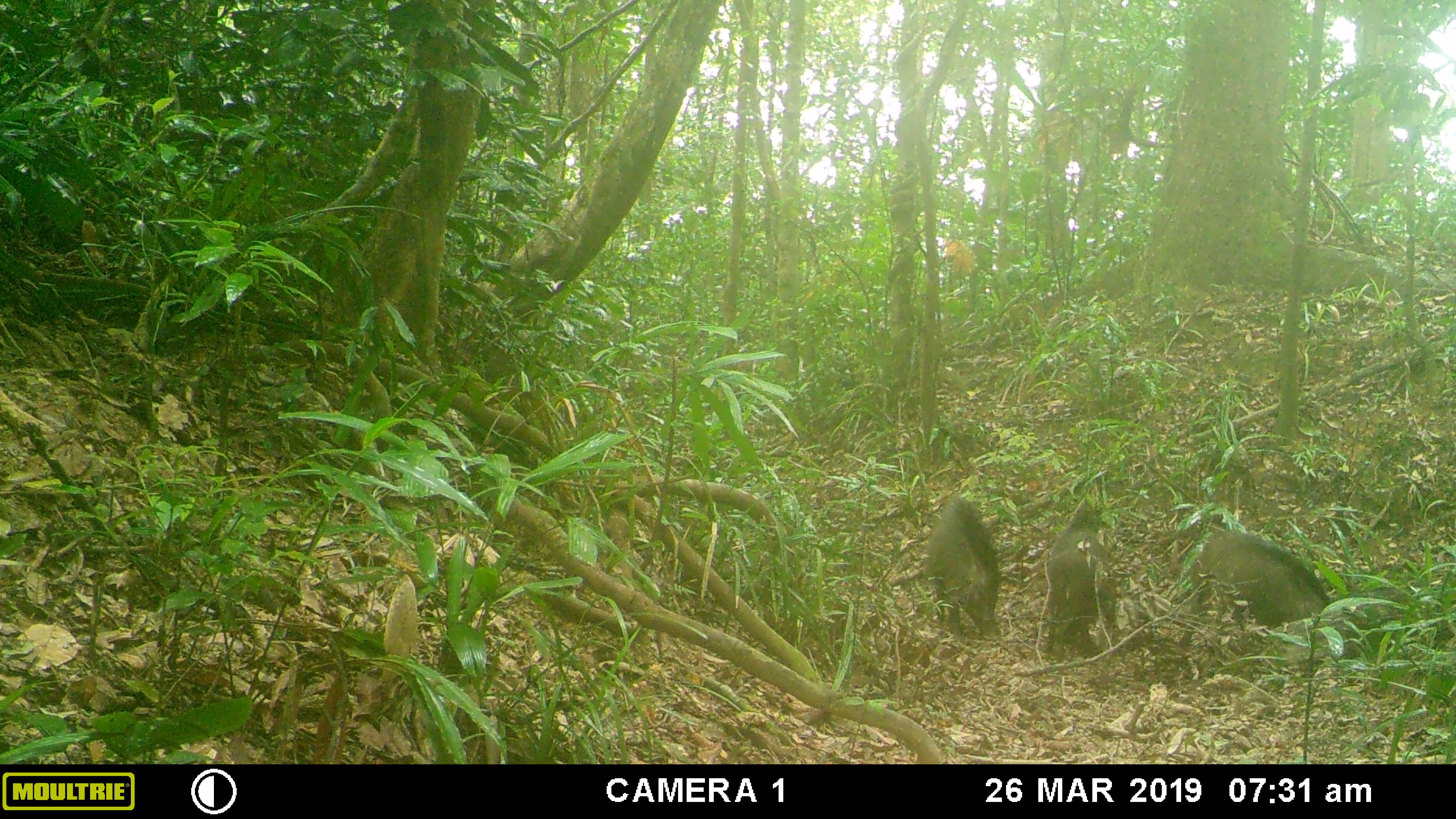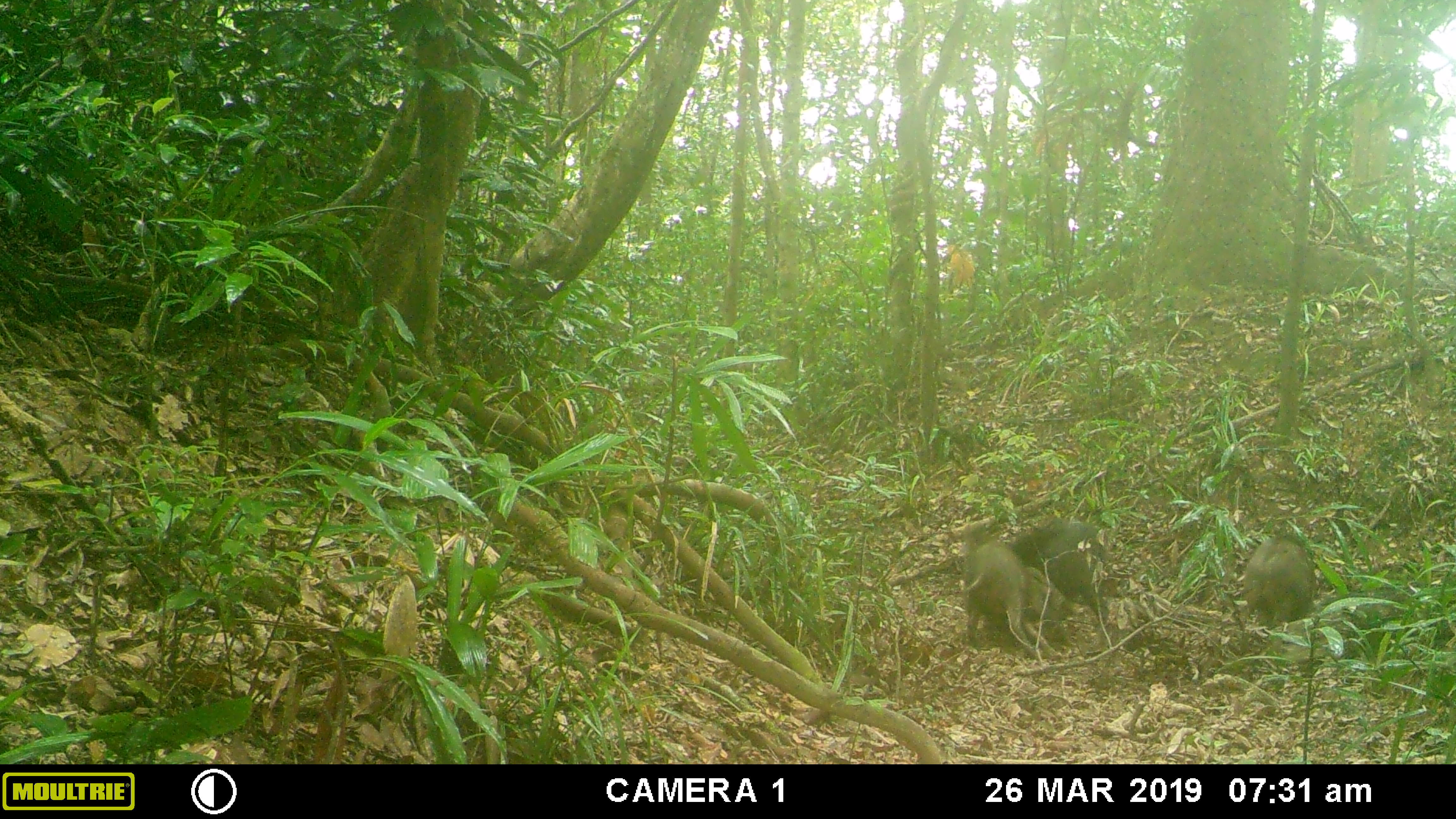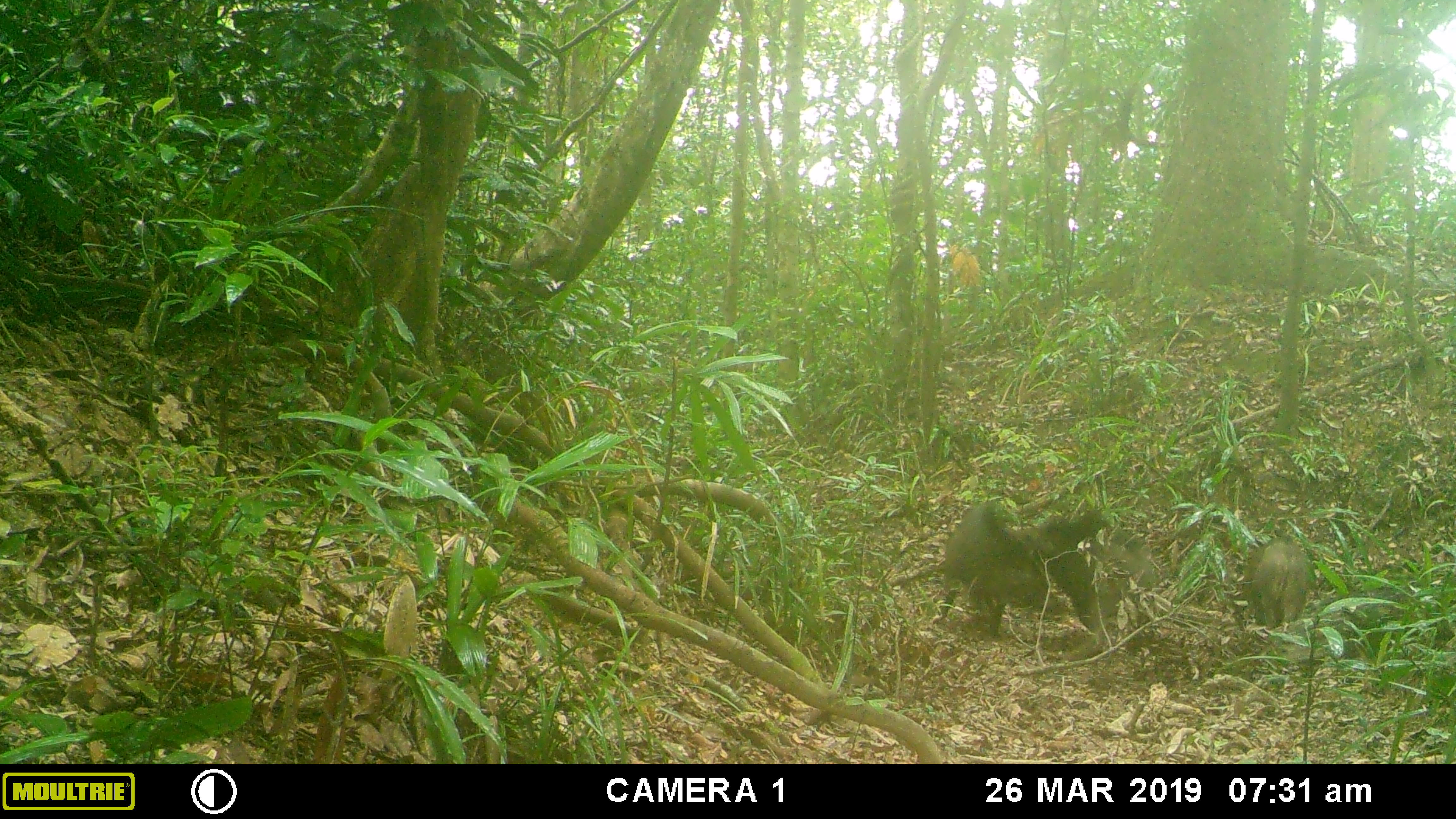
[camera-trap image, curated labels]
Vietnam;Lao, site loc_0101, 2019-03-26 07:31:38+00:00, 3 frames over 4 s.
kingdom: Animalia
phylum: Chordata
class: Mammalia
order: Artiodactyla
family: Suidae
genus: Sus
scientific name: Sus scrofa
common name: eurasian wild pig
Eurasian wild pig (Sus scrofa). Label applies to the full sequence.